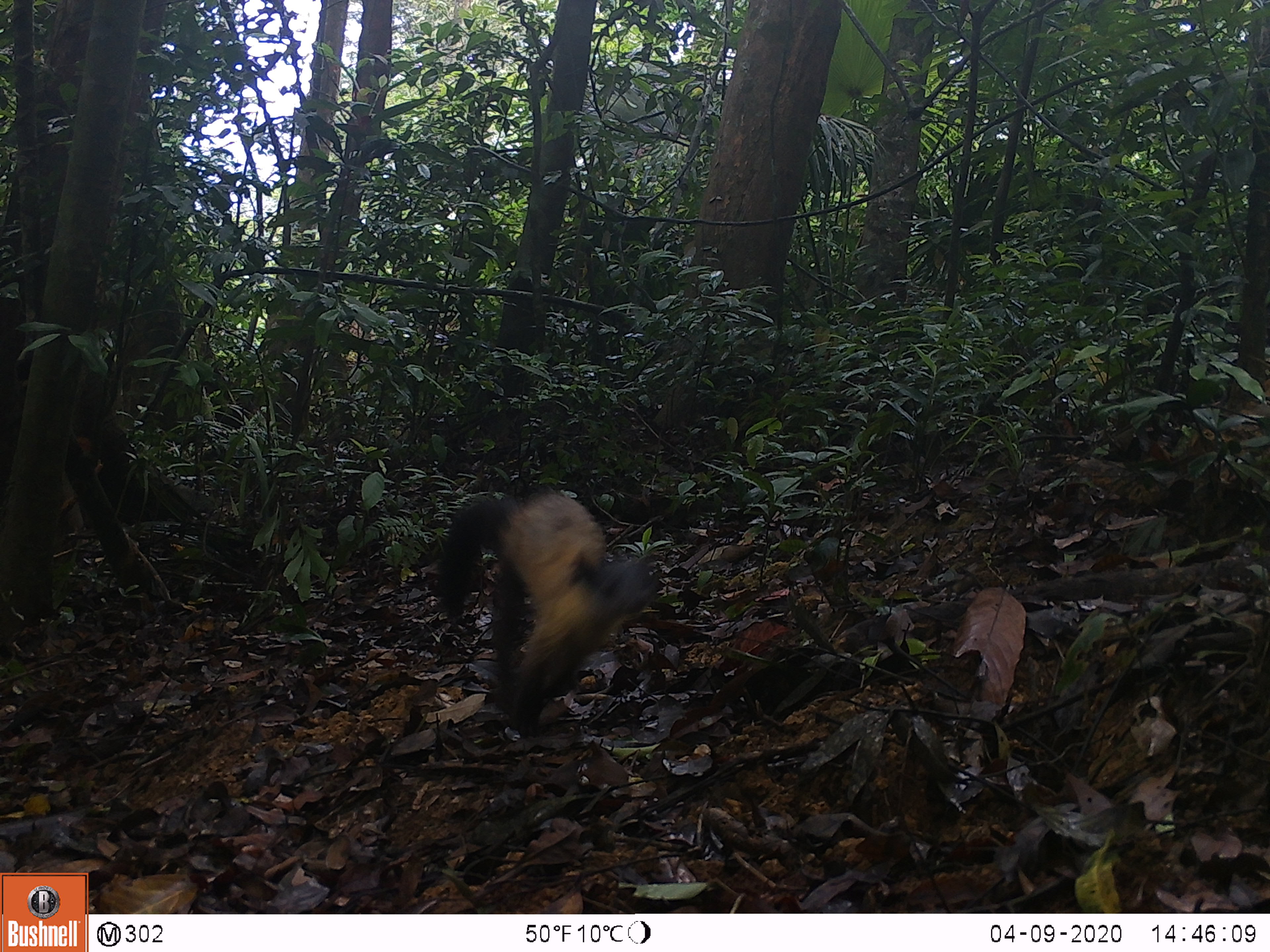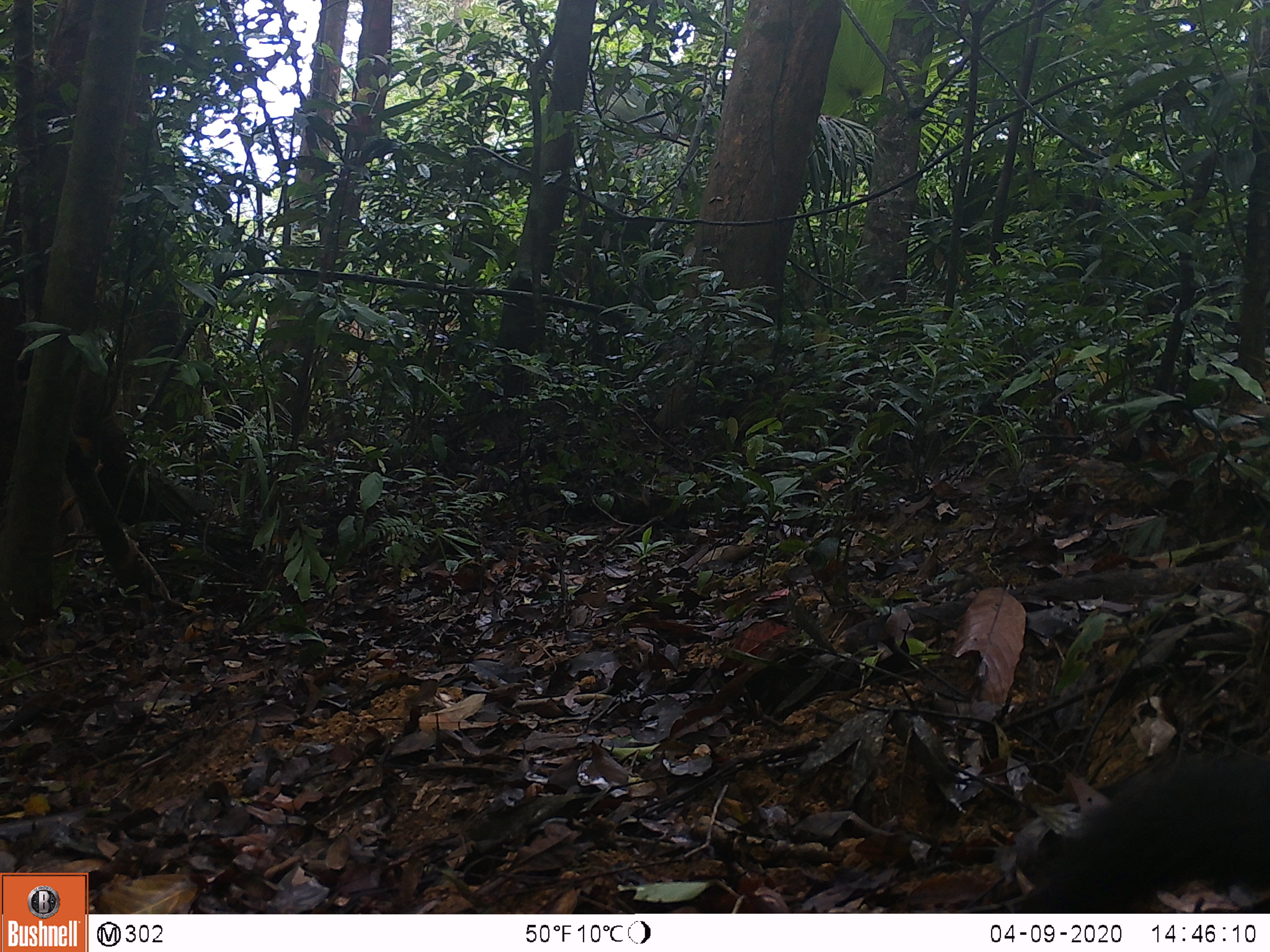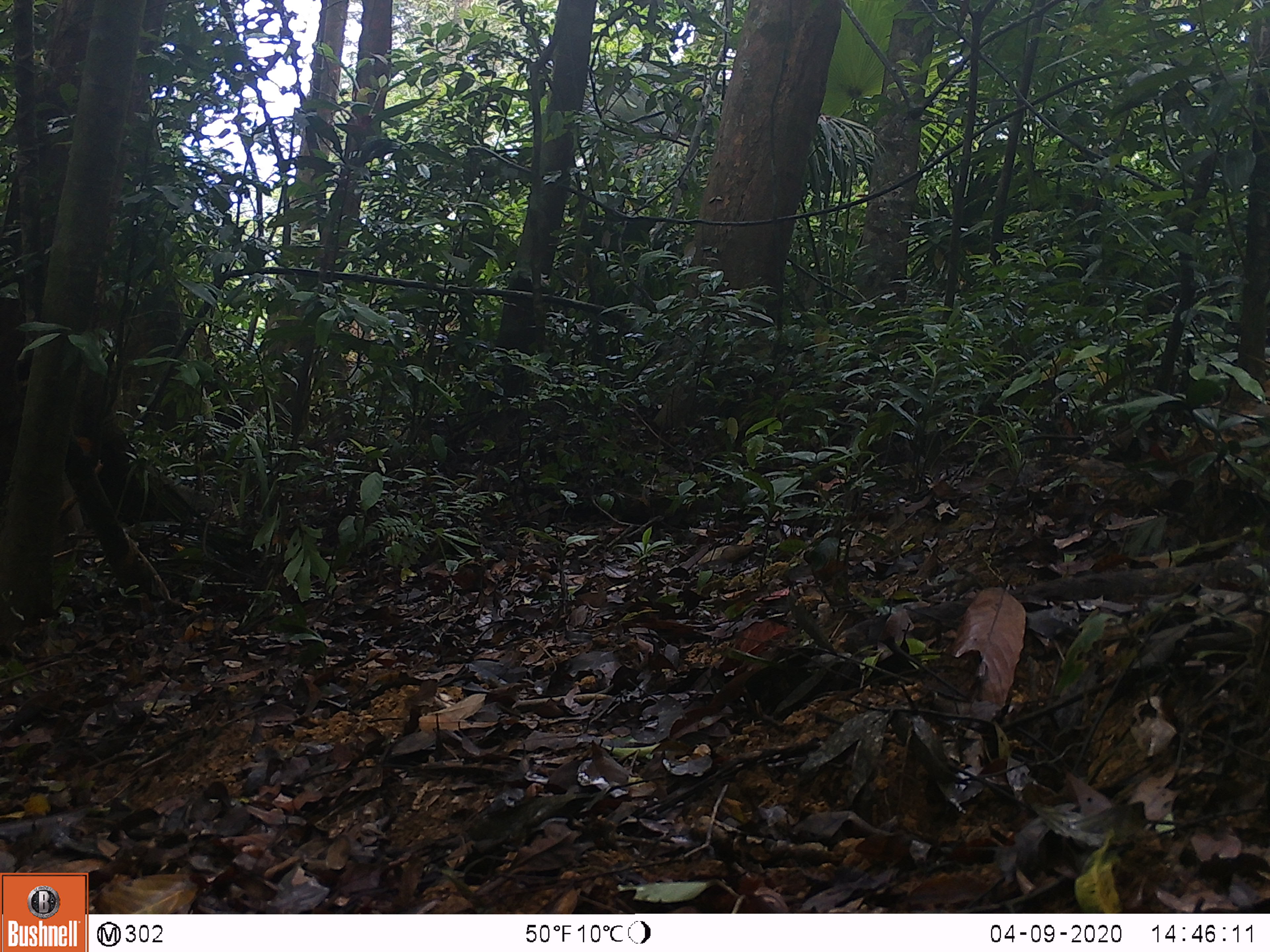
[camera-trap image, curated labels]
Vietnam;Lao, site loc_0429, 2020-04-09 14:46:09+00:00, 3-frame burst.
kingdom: Animalia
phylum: Chordata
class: Mammalia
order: Carnivora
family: Mustelidae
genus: Martes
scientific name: Martes flavigula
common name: yellow-throated marten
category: yellow throated marten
Yellow throated marten (yellow-throated marten) (Martes flavigula). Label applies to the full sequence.